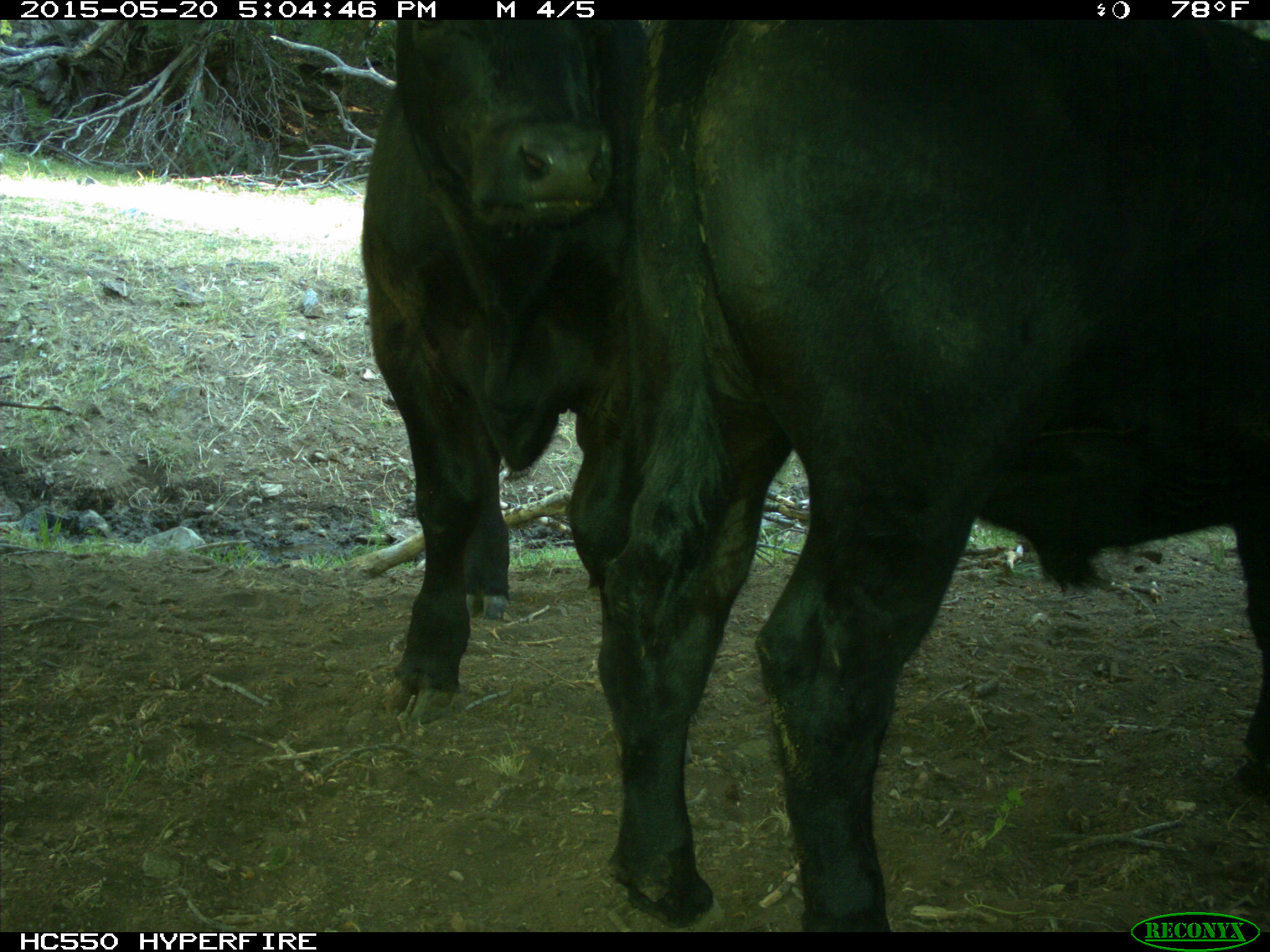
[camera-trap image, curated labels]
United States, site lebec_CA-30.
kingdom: Animalia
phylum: Chordata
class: Mammalia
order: Artiodactyla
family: Bovidae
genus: Bos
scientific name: Bos taurus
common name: domestic cow